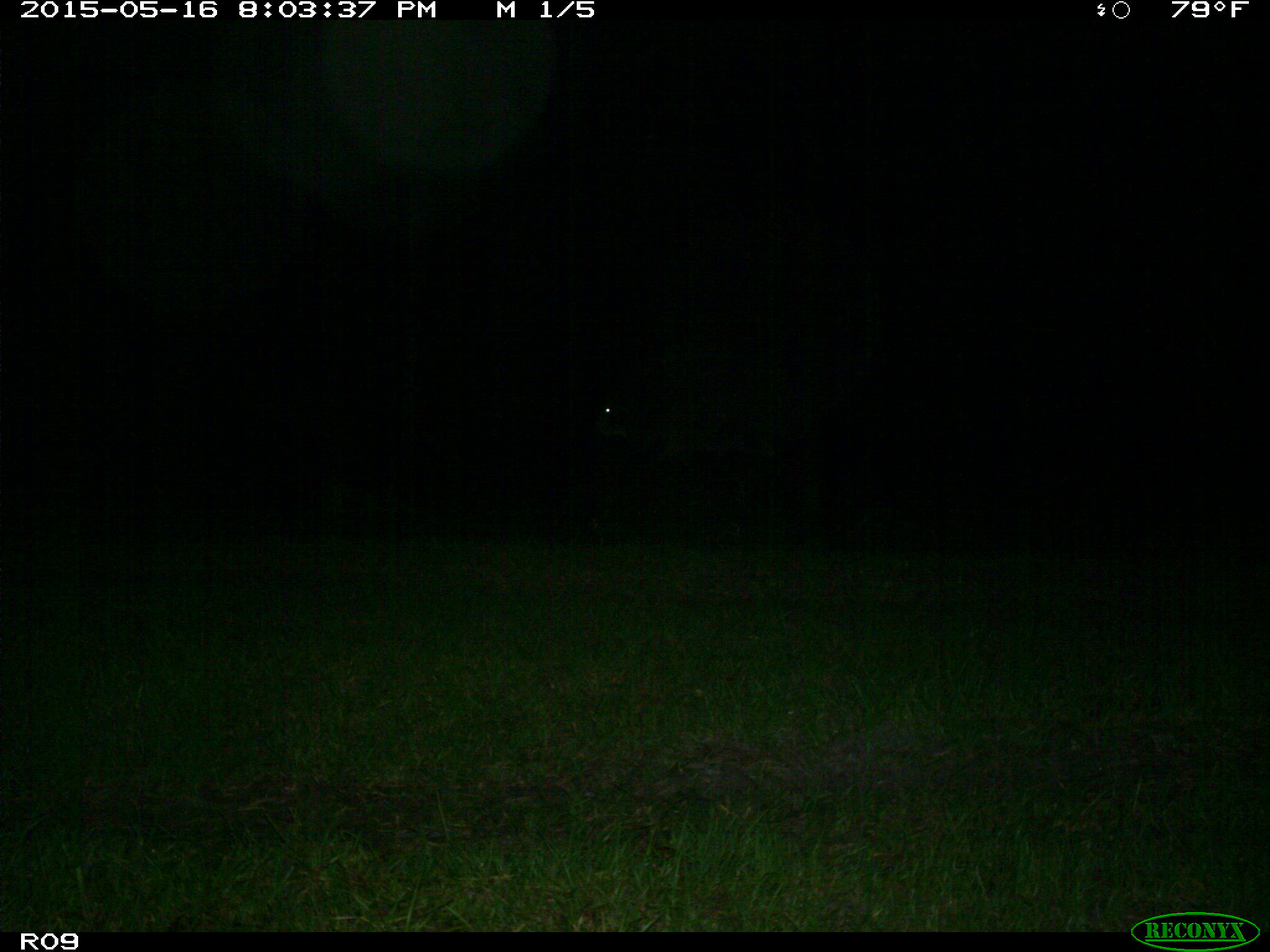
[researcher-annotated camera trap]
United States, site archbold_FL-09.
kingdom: Animalia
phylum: Chordata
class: Mammalia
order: Artiodactyla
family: Bovidae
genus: Bos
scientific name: Bos taurus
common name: domestic cow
Bos taurus (domestic cow).